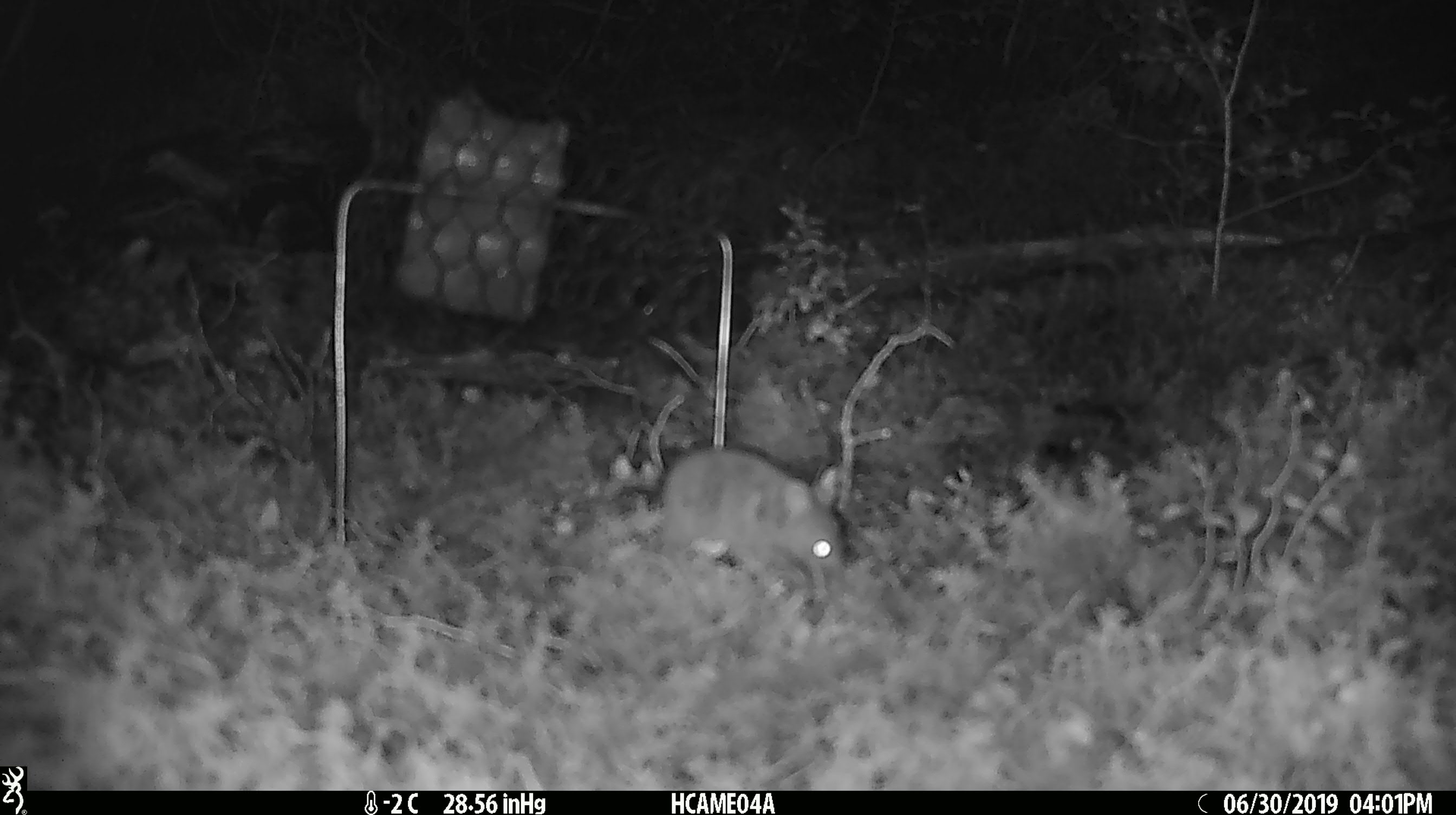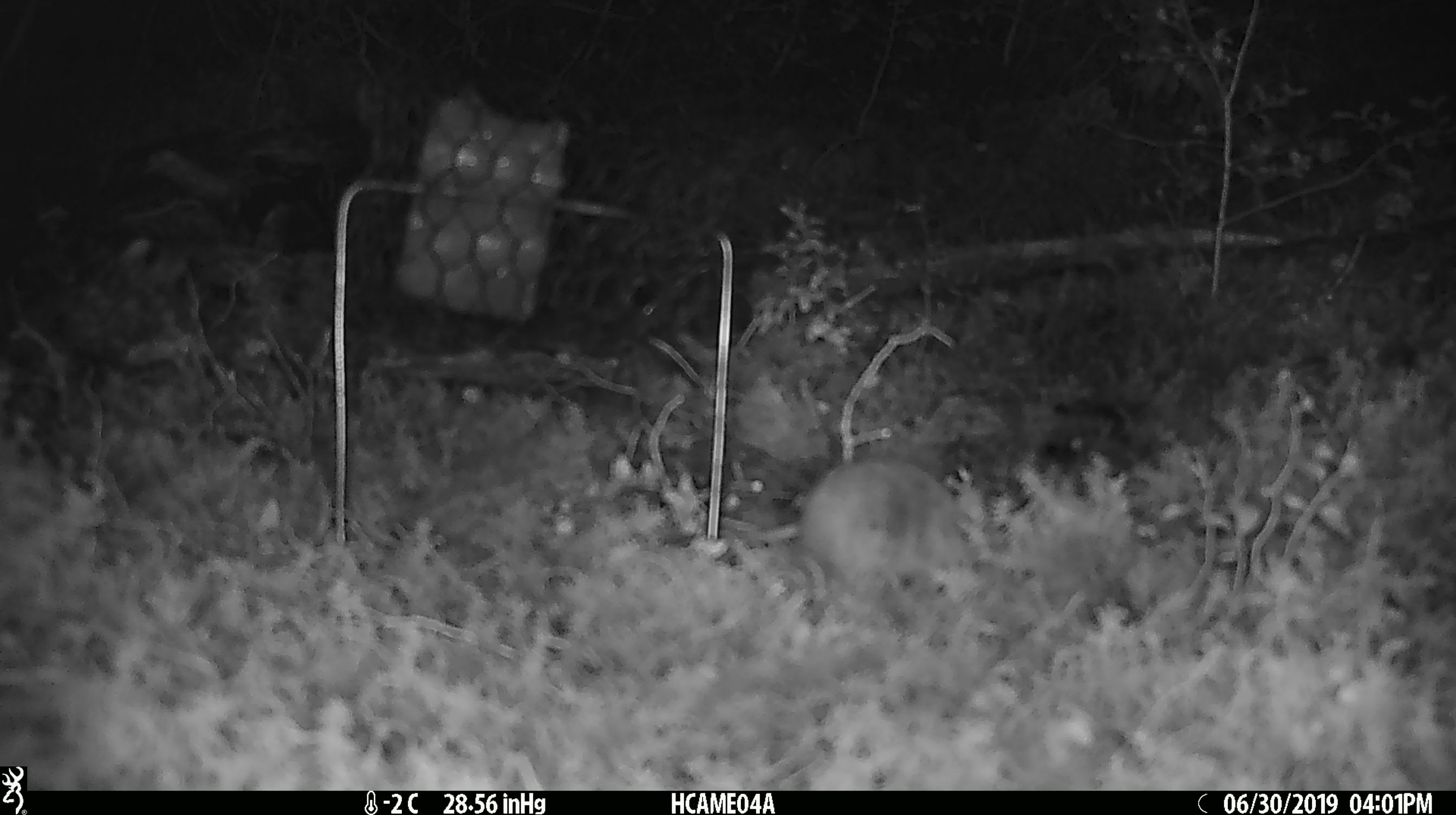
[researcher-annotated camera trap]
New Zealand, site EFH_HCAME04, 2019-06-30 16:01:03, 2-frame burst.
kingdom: Animalia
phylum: Chordata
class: Mammalia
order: Rodentia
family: Muridae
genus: Mus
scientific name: Mus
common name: mouse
Mouse (Mus).